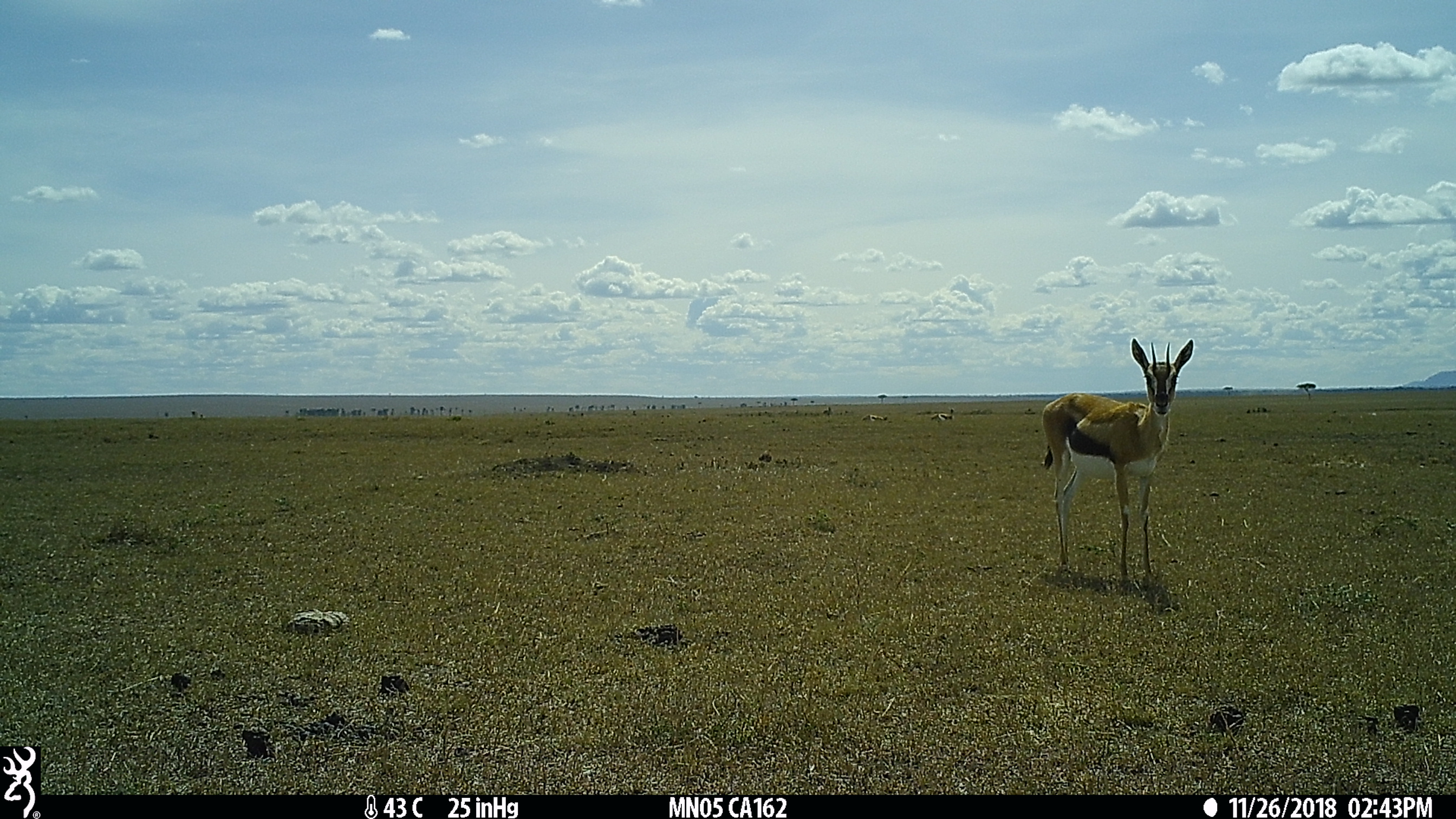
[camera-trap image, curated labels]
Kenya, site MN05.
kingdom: Animalia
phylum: Chordata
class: Mammalia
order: Artiodactyla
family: Bovidae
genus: Eudorcas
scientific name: Eudorcas thomsonii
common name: thomon's gazelle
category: gazelle thomsons